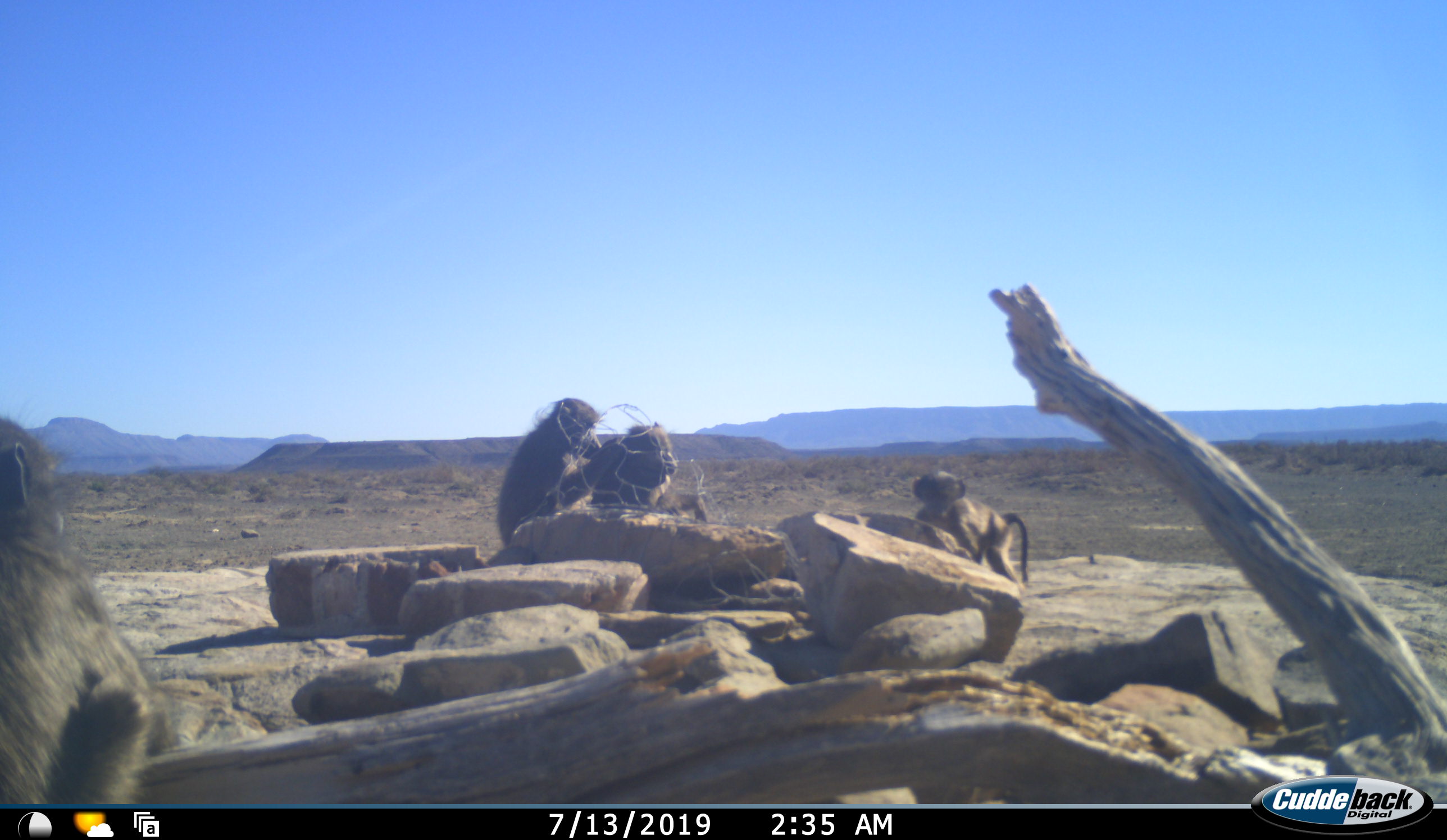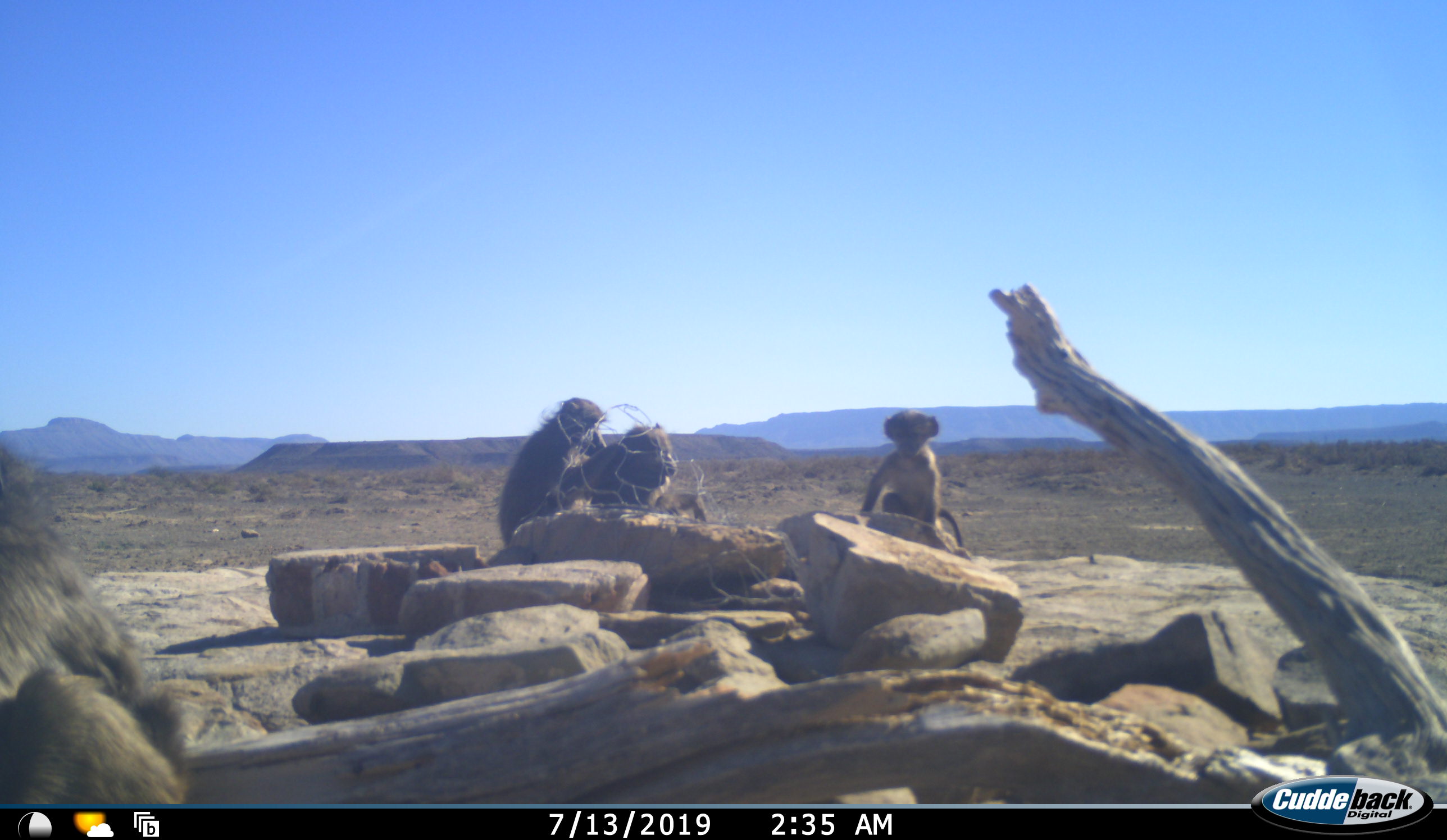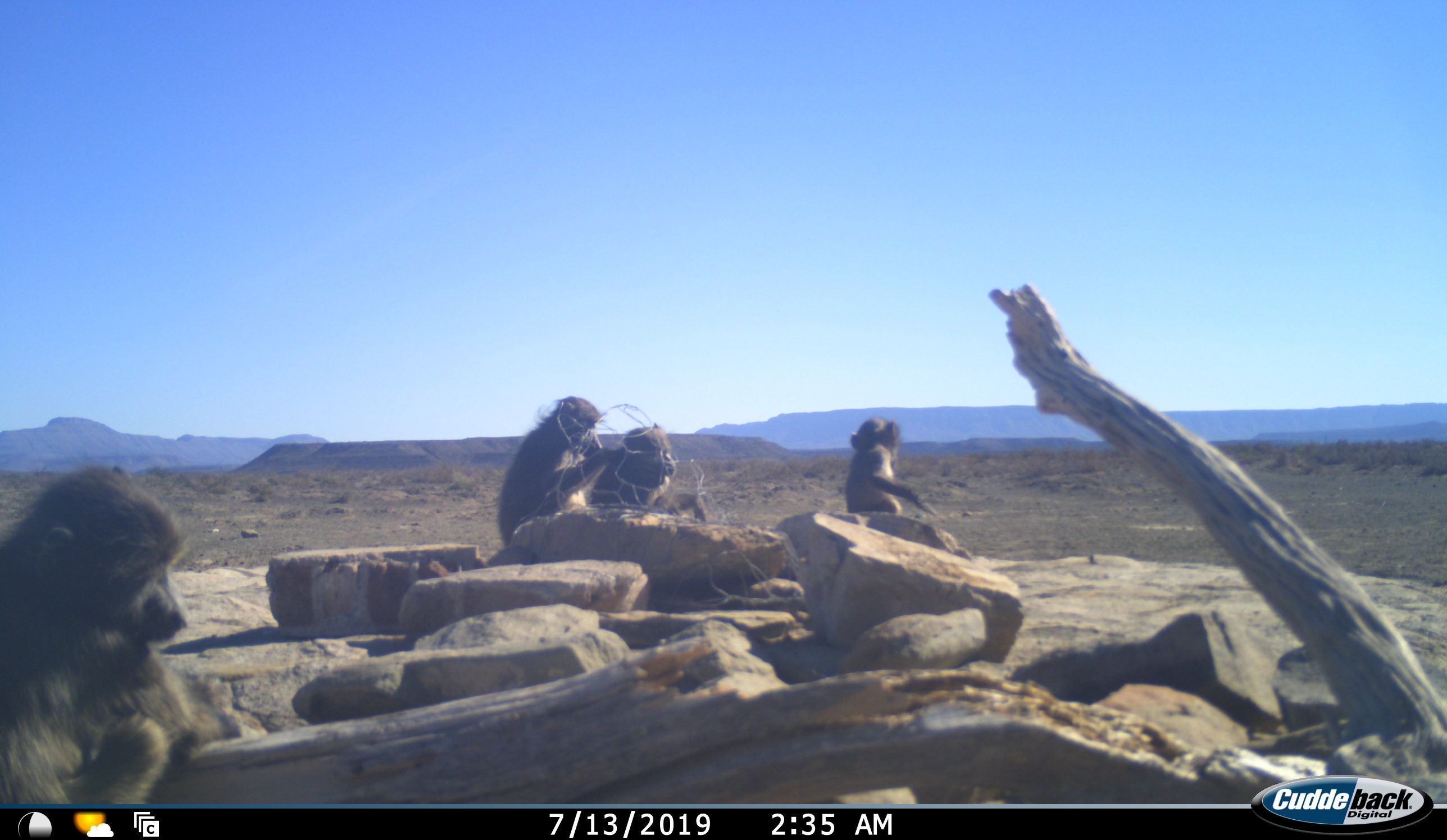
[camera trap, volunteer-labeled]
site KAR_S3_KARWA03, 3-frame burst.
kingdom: Animalia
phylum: Chordata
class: Mammalia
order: Primates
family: Cercopithecidae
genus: Papio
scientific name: Papio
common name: baboon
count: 4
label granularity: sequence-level